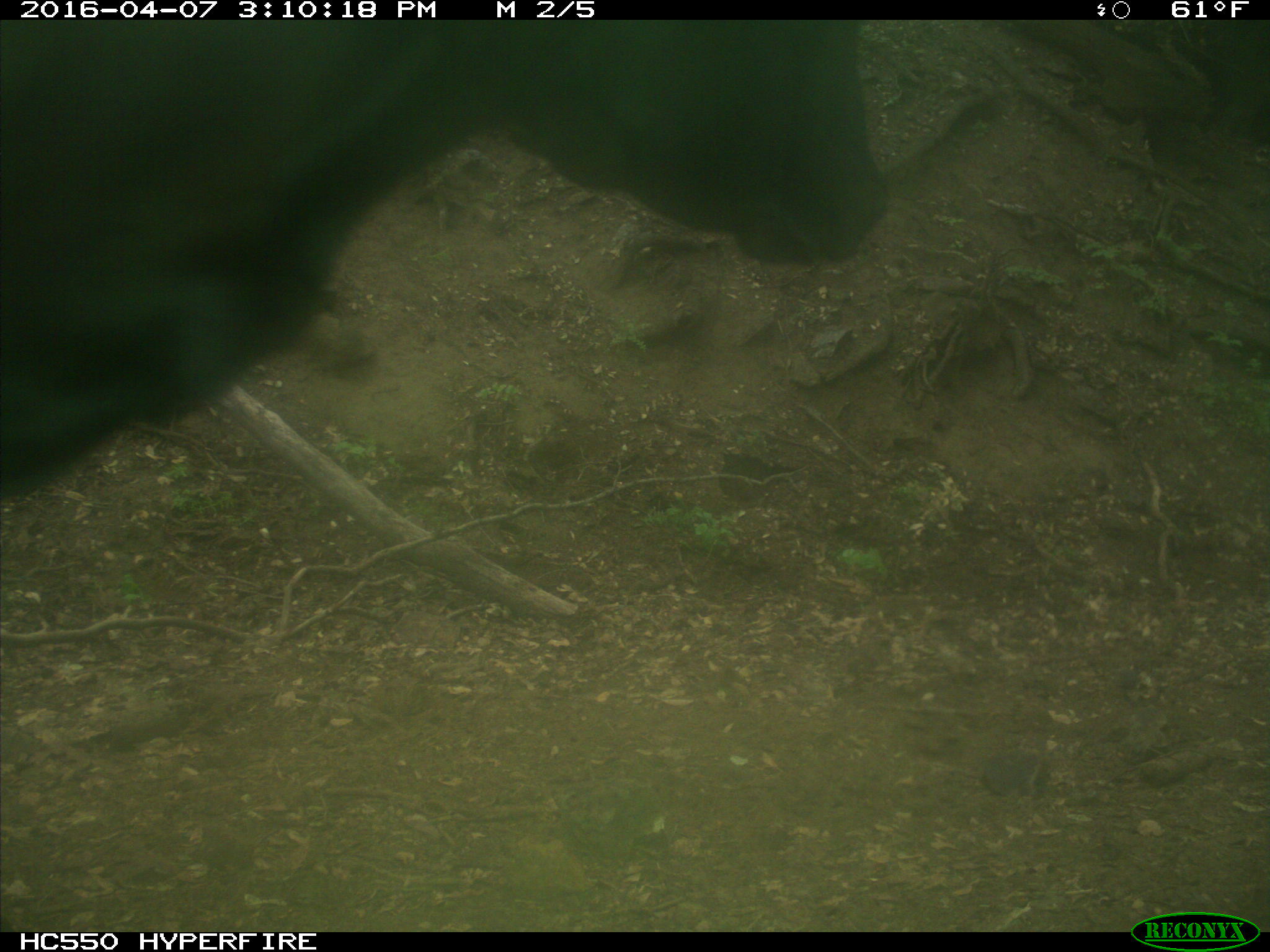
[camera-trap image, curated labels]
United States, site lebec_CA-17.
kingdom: Animalia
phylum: Chordata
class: Mammalia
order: Artiodactyla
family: Bovidae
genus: Bos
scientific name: Bos taurus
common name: domestic cow